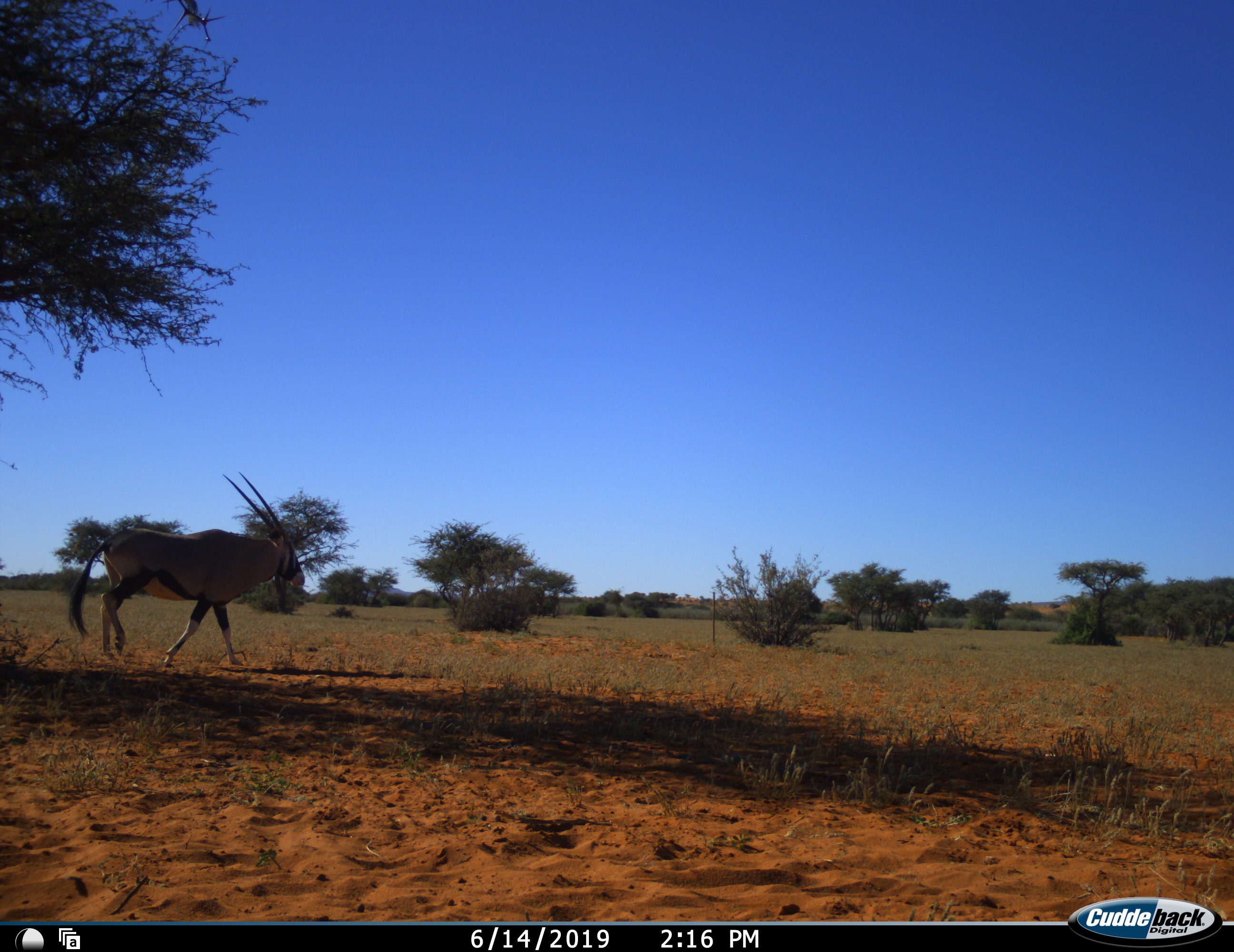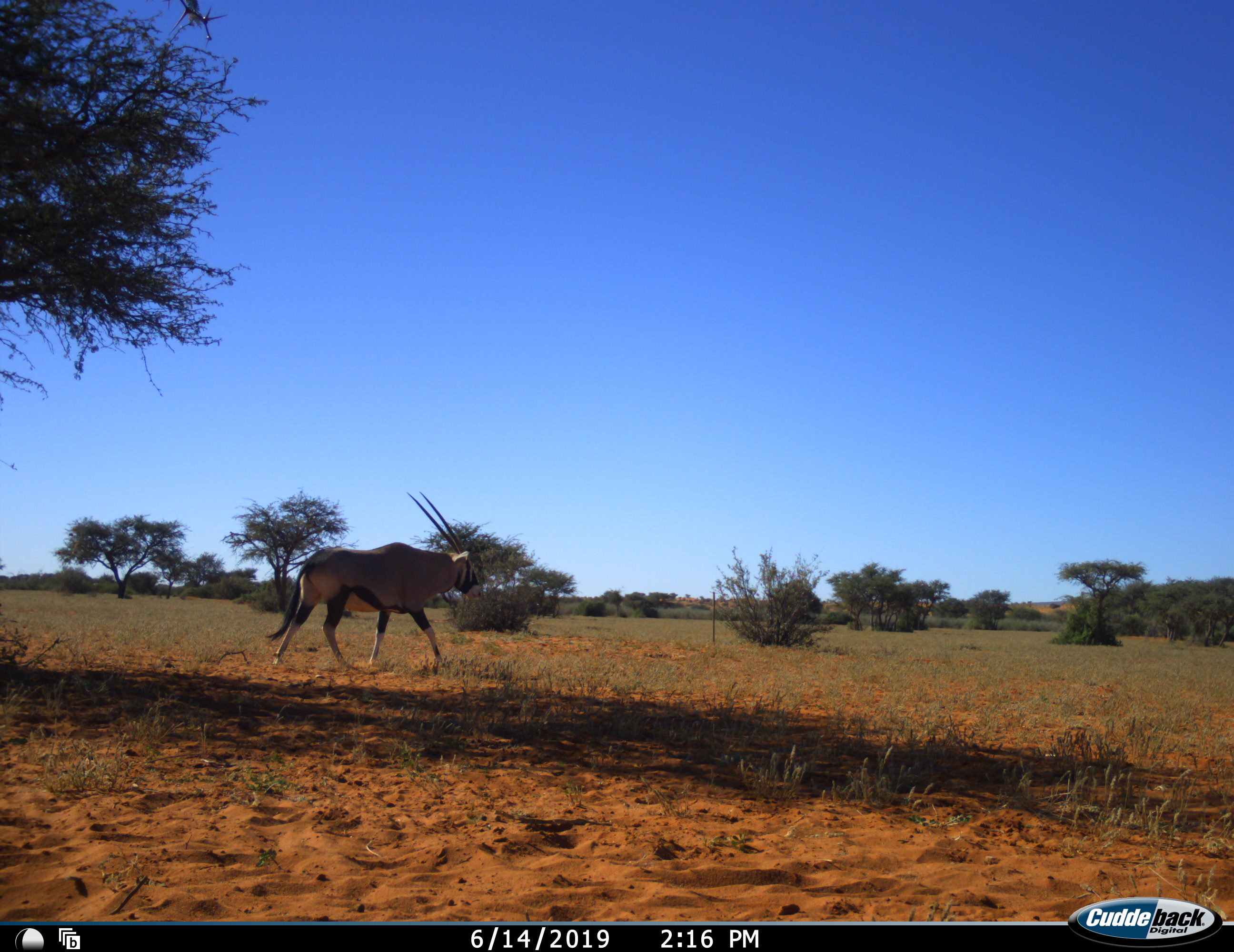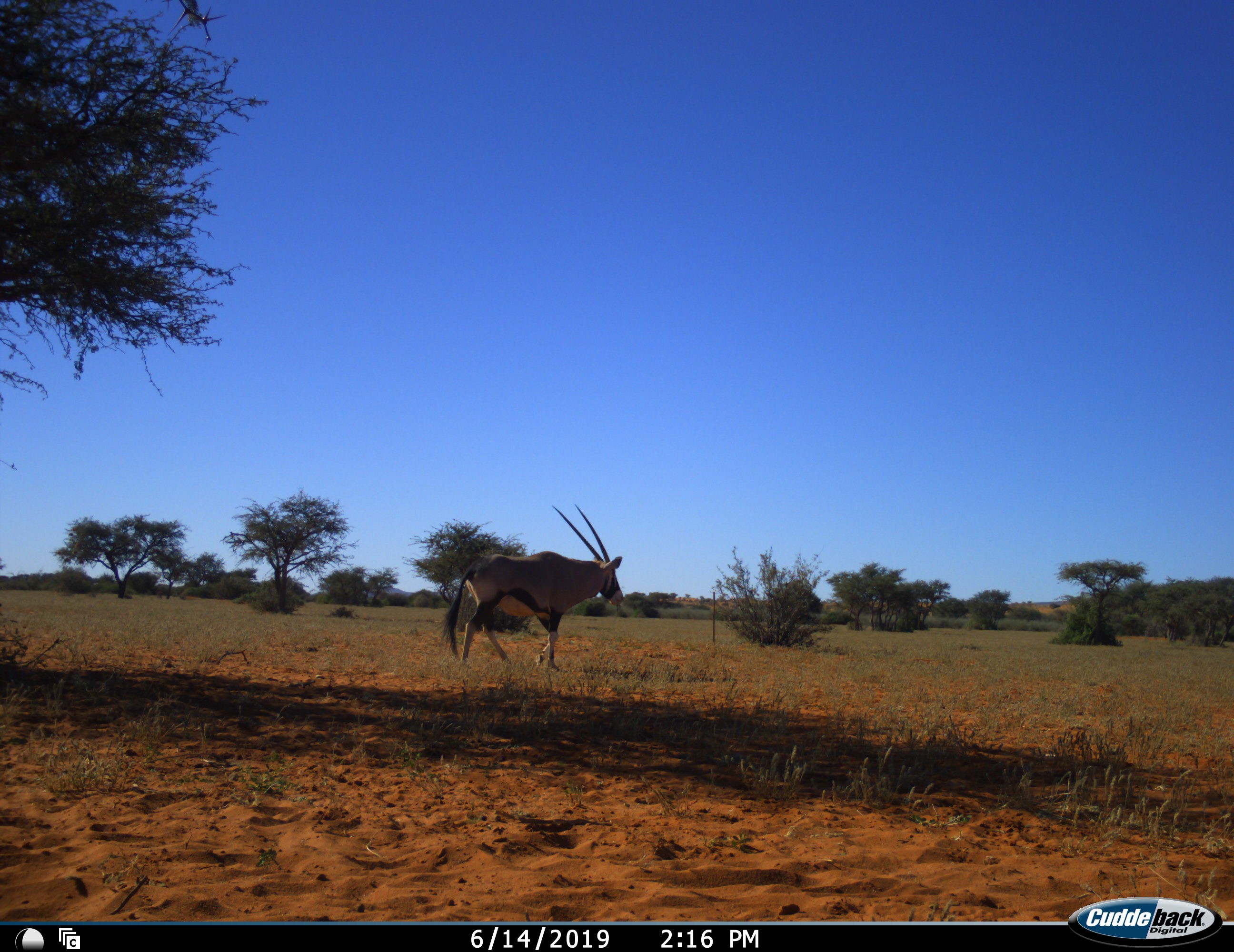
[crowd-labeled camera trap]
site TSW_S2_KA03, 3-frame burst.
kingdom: Animalia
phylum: Chordata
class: Mammalia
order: Artiodactyla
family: Bovidae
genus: Oryx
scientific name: Oryx gazella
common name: gemsbok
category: oryx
Oryx (gemsbok) (Oryx gazella), count 1. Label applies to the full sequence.